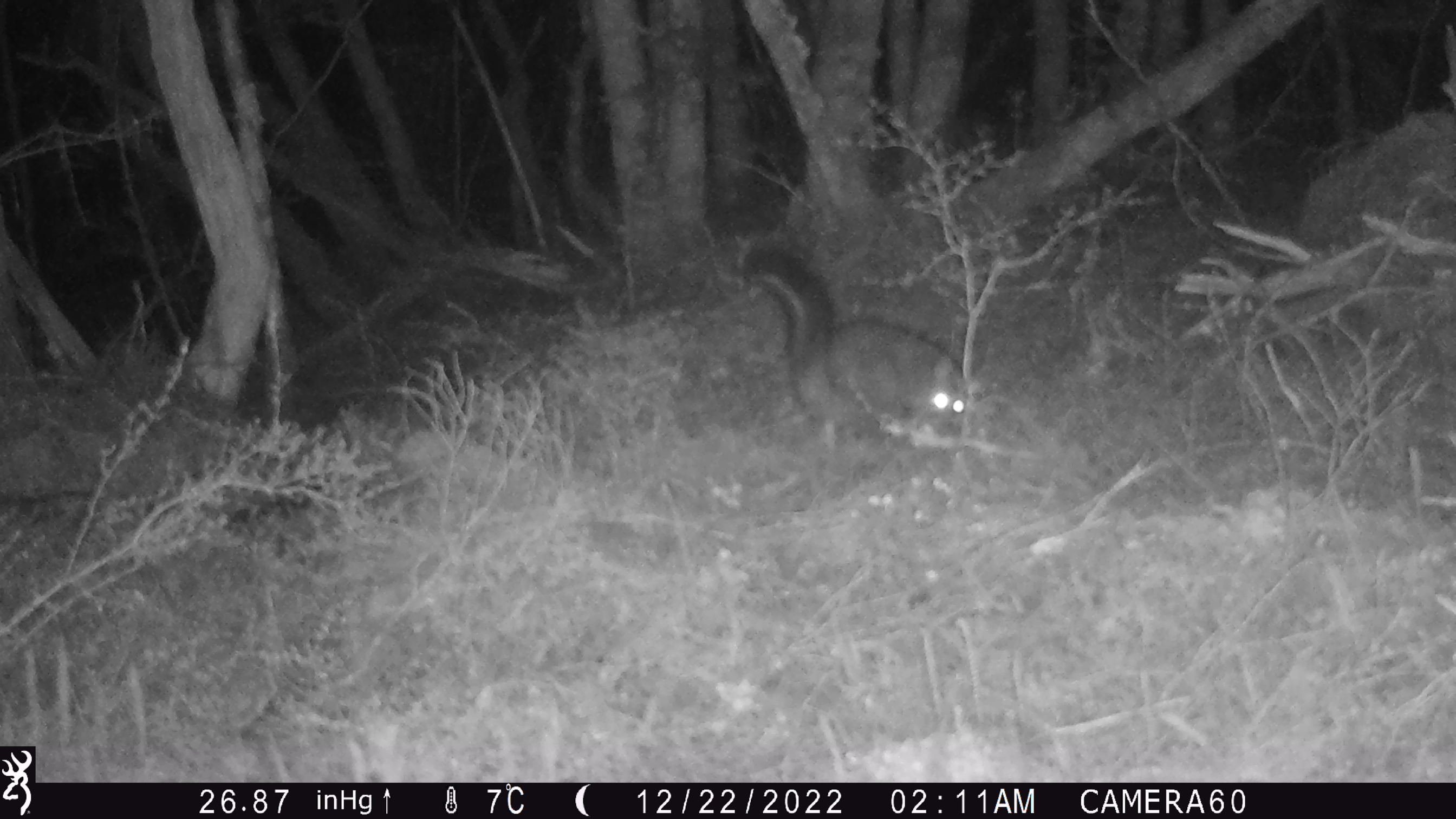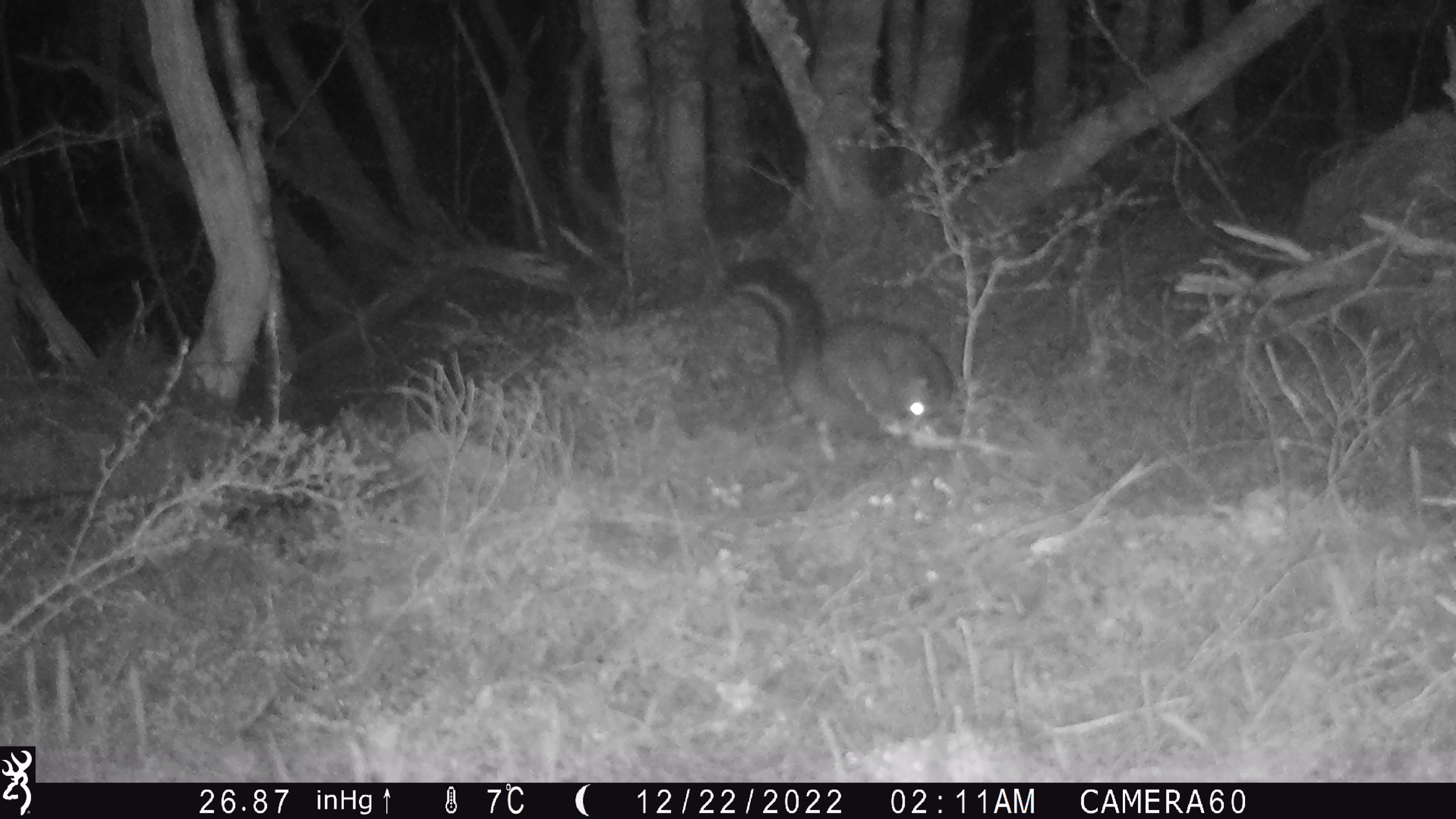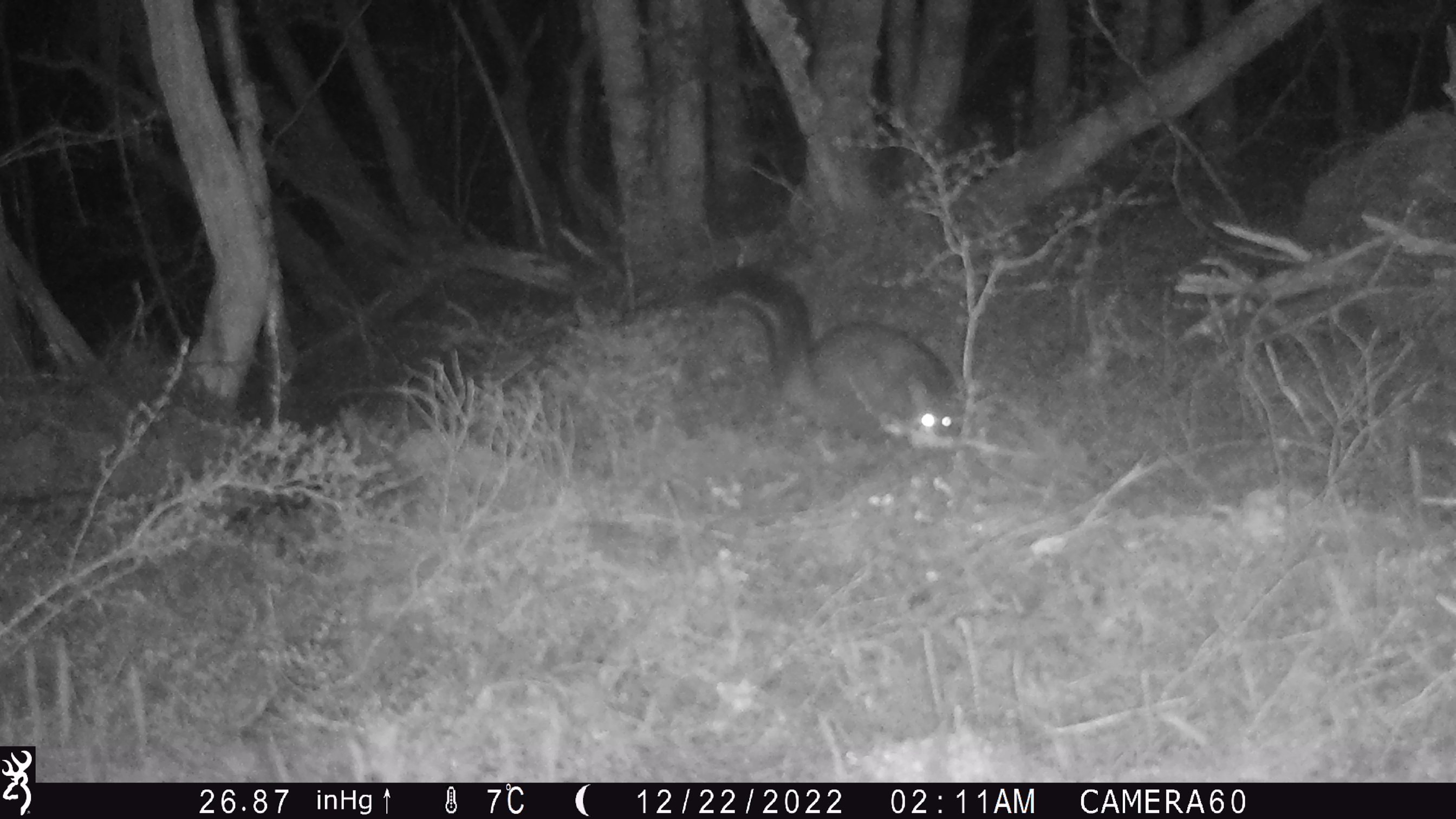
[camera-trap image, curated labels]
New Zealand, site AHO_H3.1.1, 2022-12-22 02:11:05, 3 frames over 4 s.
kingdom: Animalia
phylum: Chordata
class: Mammalia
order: Diprotodontia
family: Phalangeridae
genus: Trichosurus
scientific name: Trichosurus vulpecula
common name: common brushtail possum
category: possum